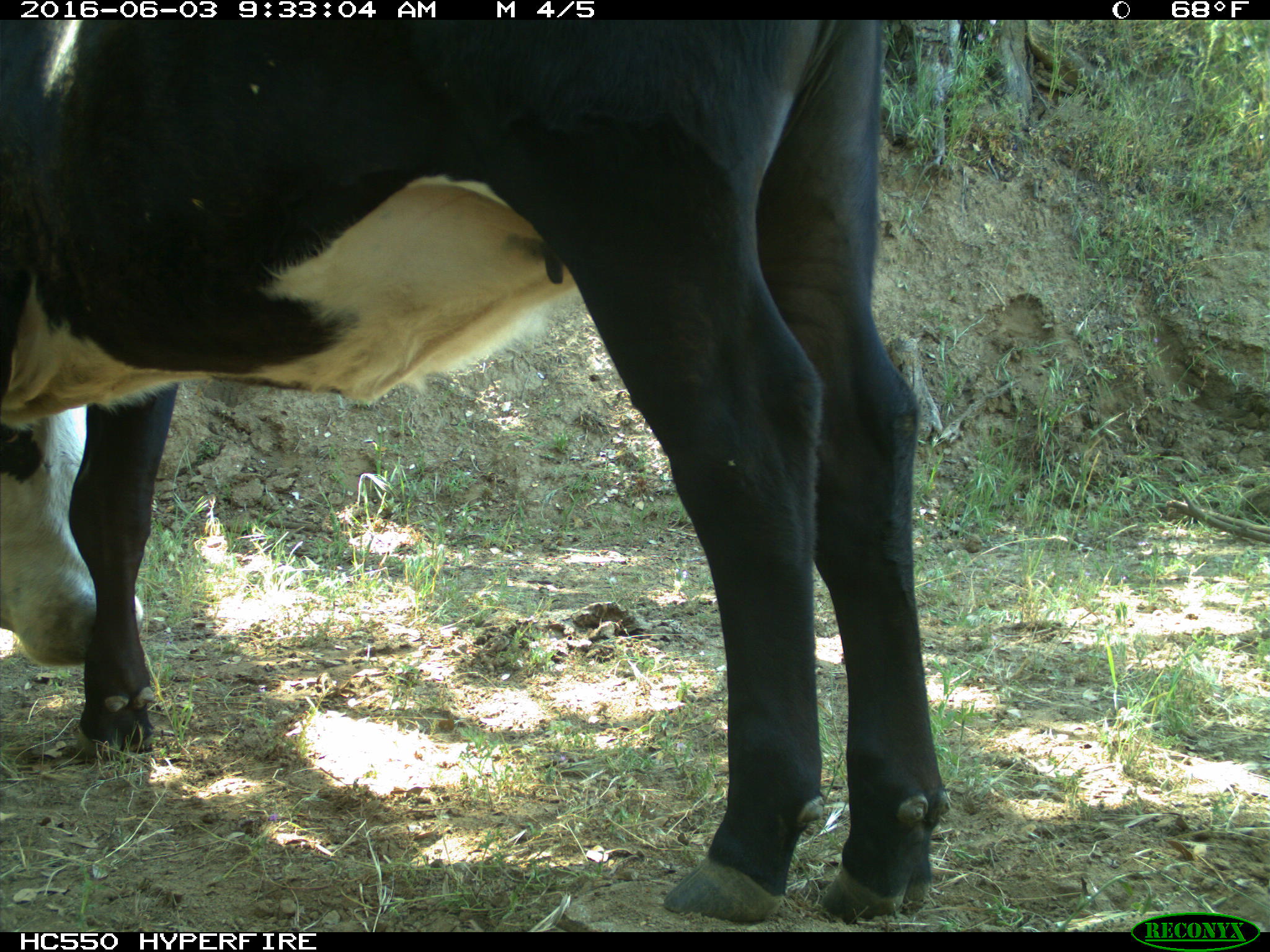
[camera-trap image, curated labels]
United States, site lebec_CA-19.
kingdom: Animalia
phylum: Chordata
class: Mammalia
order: Artiodactyla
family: Bovidae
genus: Bos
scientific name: Bos taurus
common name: domestic cow